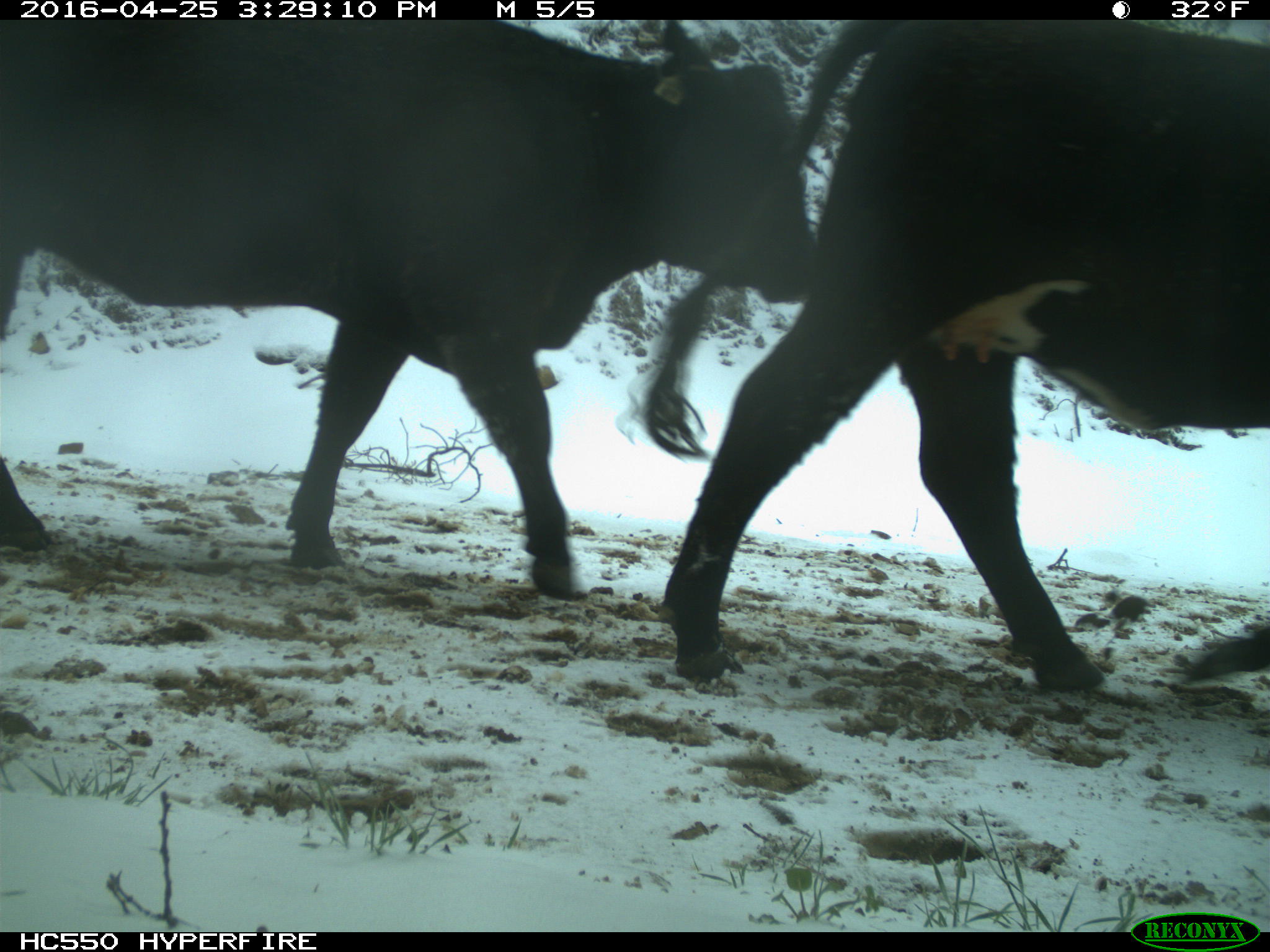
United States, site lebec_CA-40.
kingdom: Animalia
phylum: Chordata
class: Mammalia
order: Artiodactyla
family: Bovidae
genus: Bos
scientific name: Bos taurus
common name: domestic cow